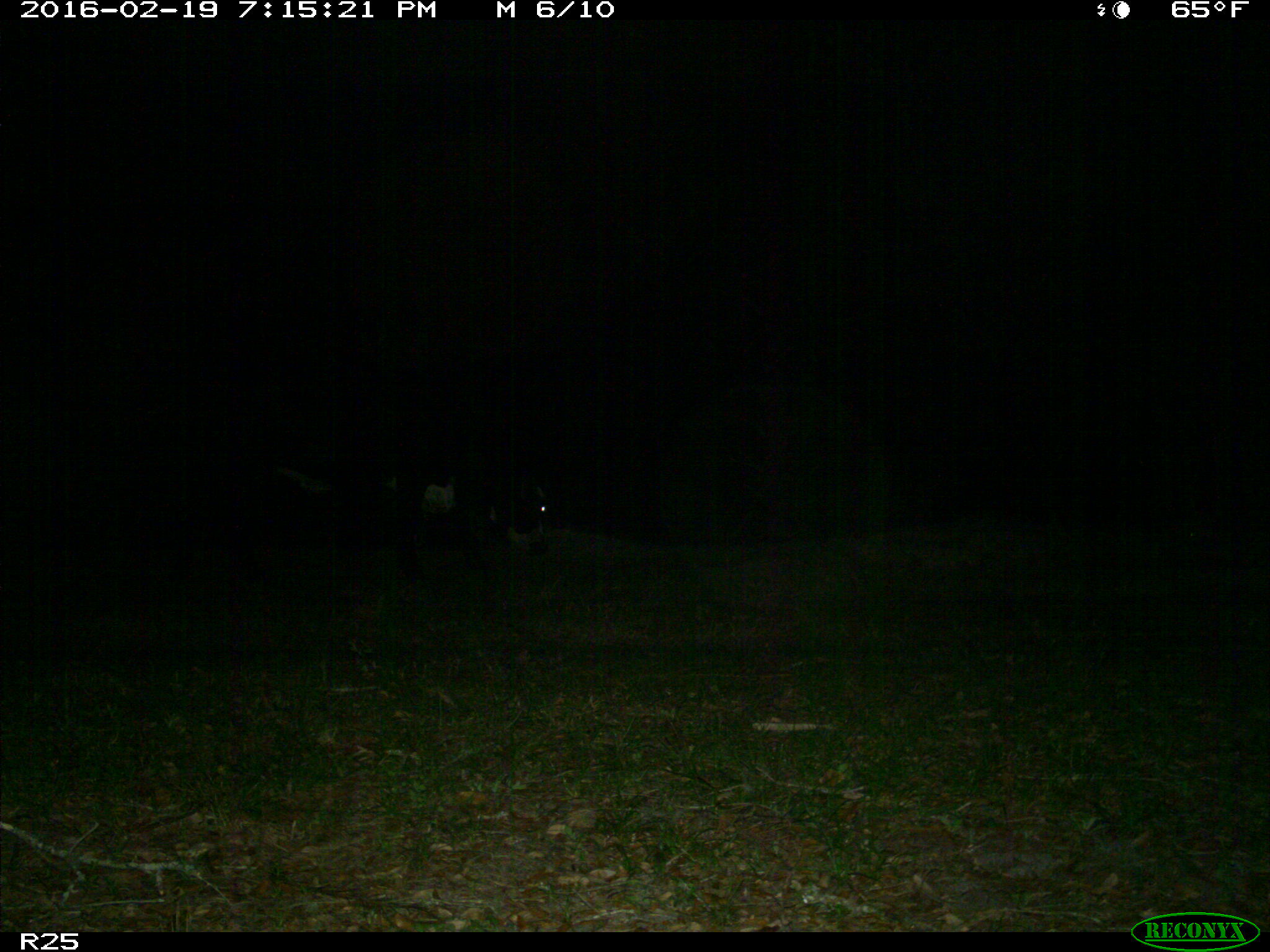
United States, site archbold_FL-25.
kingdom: Animalia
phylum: Chordata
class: Mammalia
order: Artiodactyla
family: Bovidae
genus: Bos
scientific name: Bos taurus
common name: domestic cow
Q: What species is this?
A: Bos taurus (domestic cow).